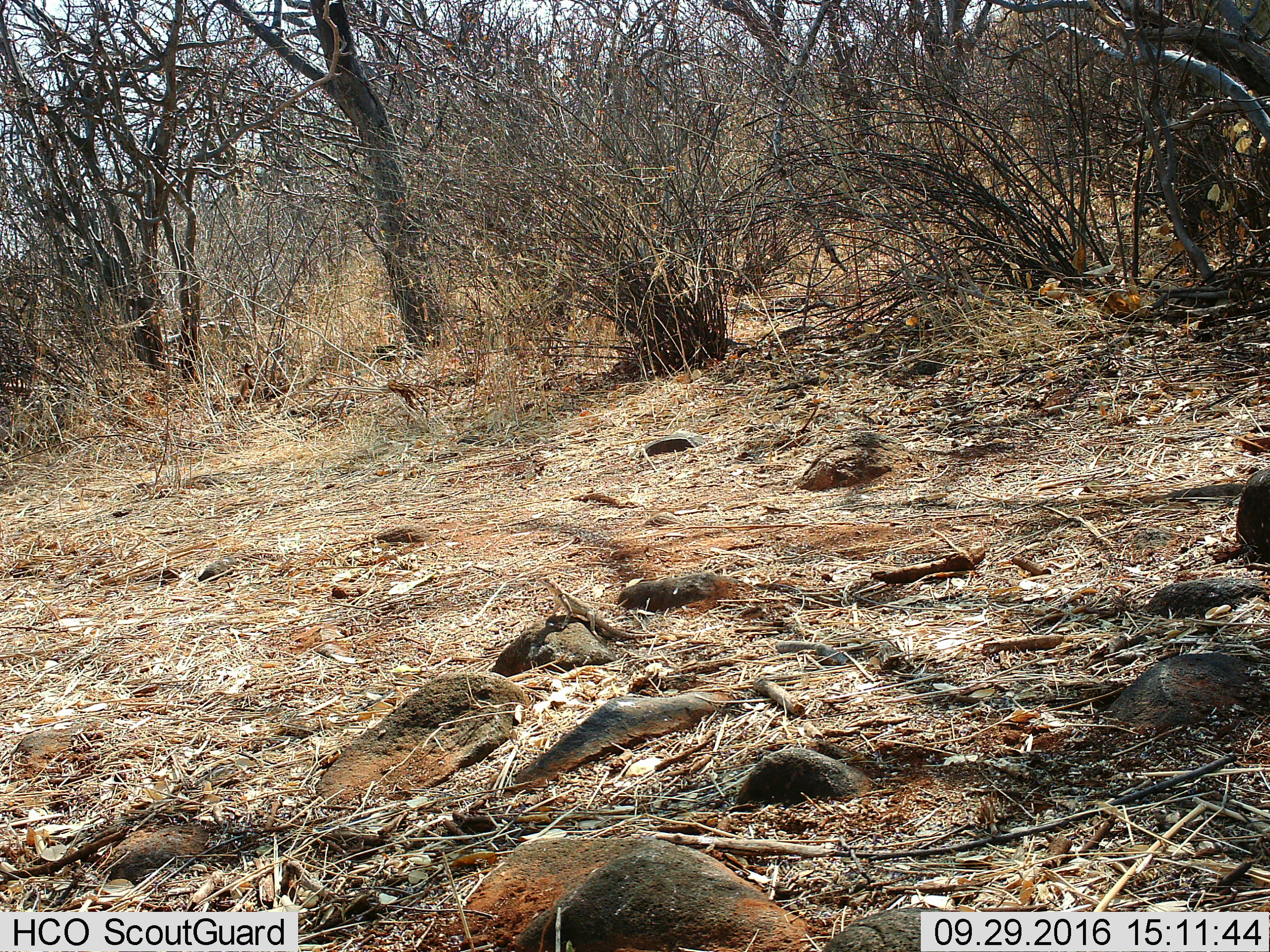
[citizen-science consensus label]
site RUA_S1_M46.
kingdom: Animalia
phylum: Chordata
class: Reptilia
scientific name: Reptilia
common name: reptile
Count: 1.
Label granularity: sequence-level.